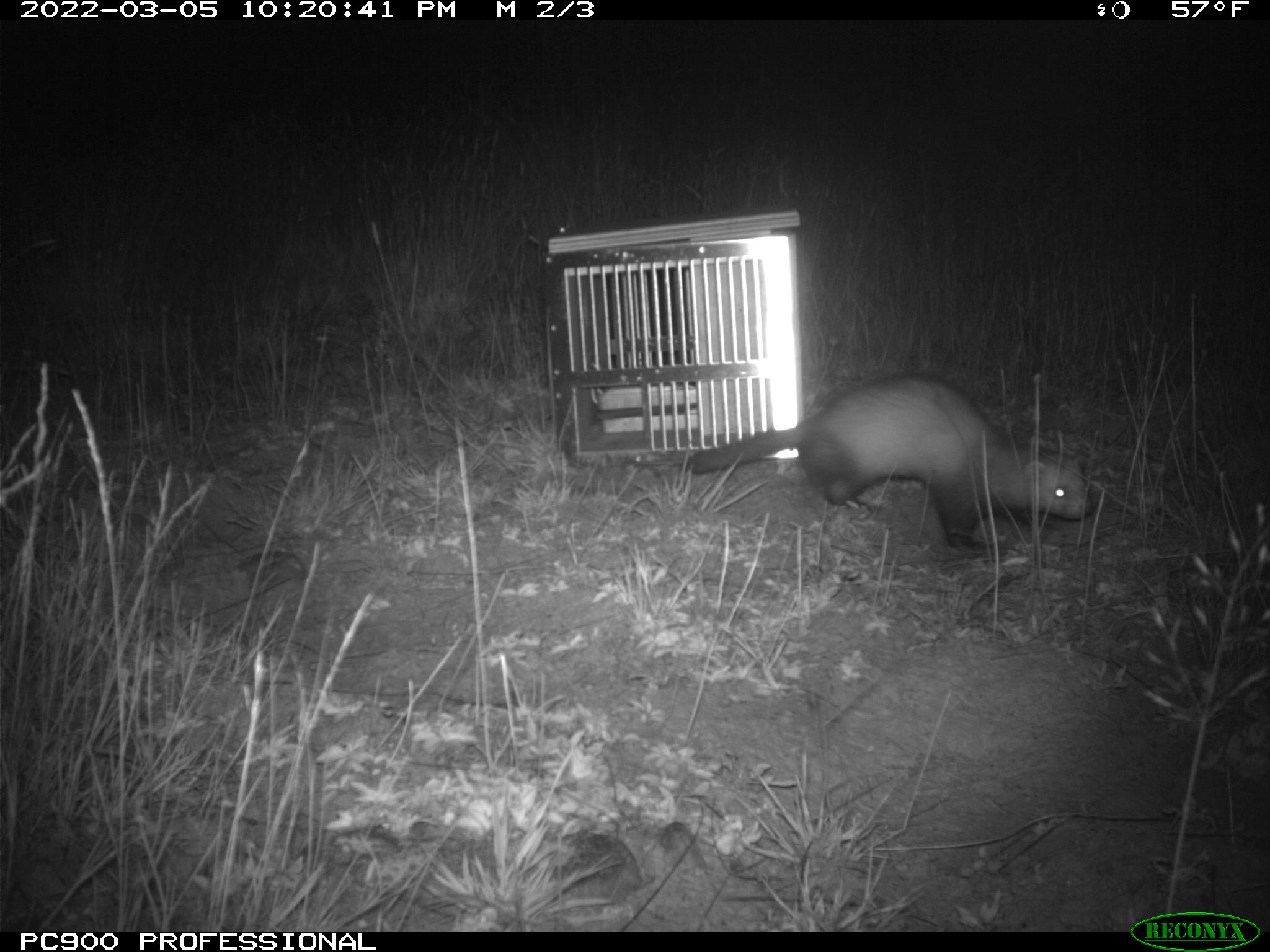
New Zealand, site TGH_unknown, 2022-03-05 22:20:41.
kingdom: Animalia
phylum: Chordata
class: Mammalia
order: Carnivora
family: Mustelidae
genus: Mustela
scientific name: Mustela furo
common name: ferret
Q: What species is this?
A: Ferret (Mustela furo).